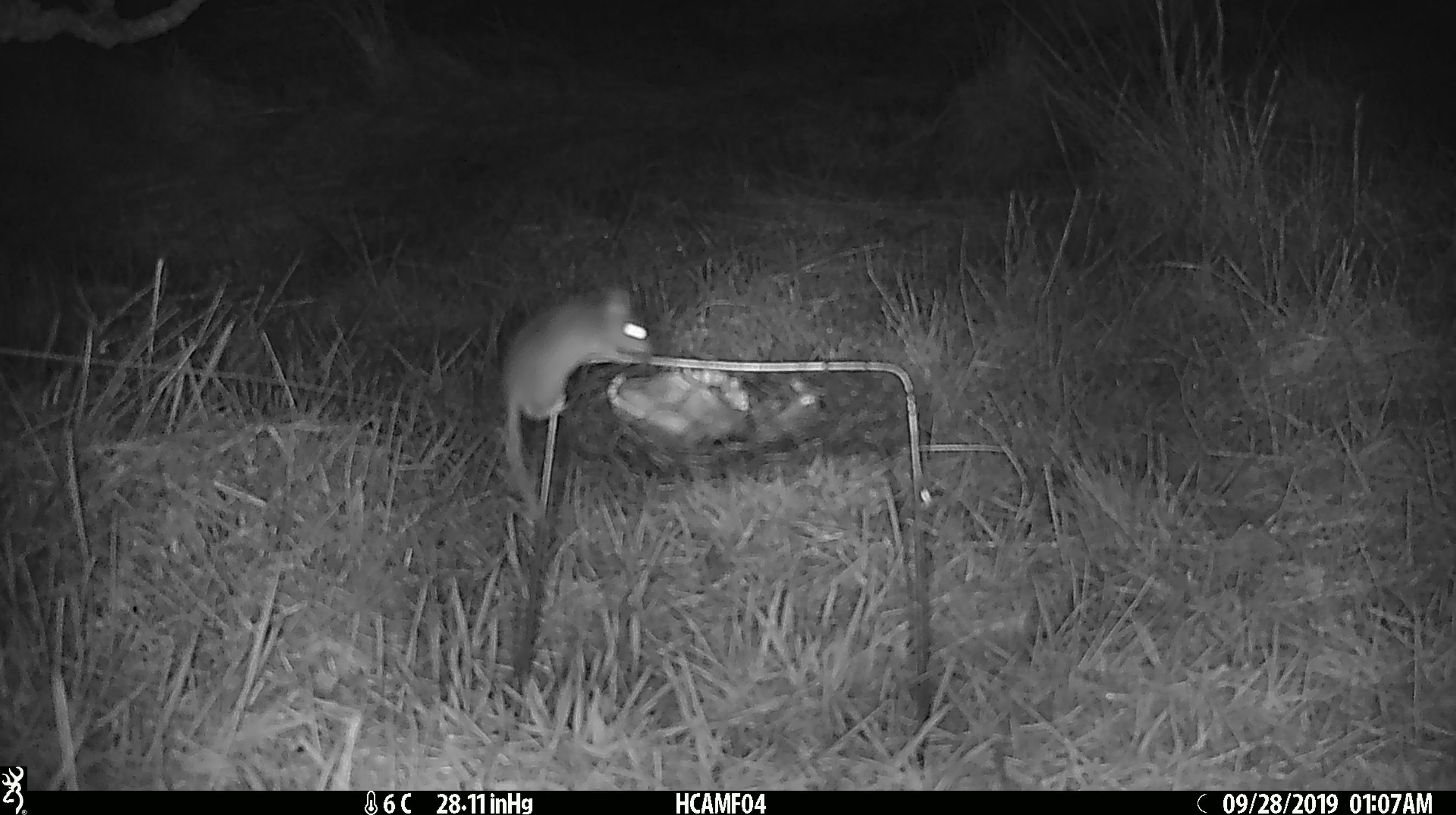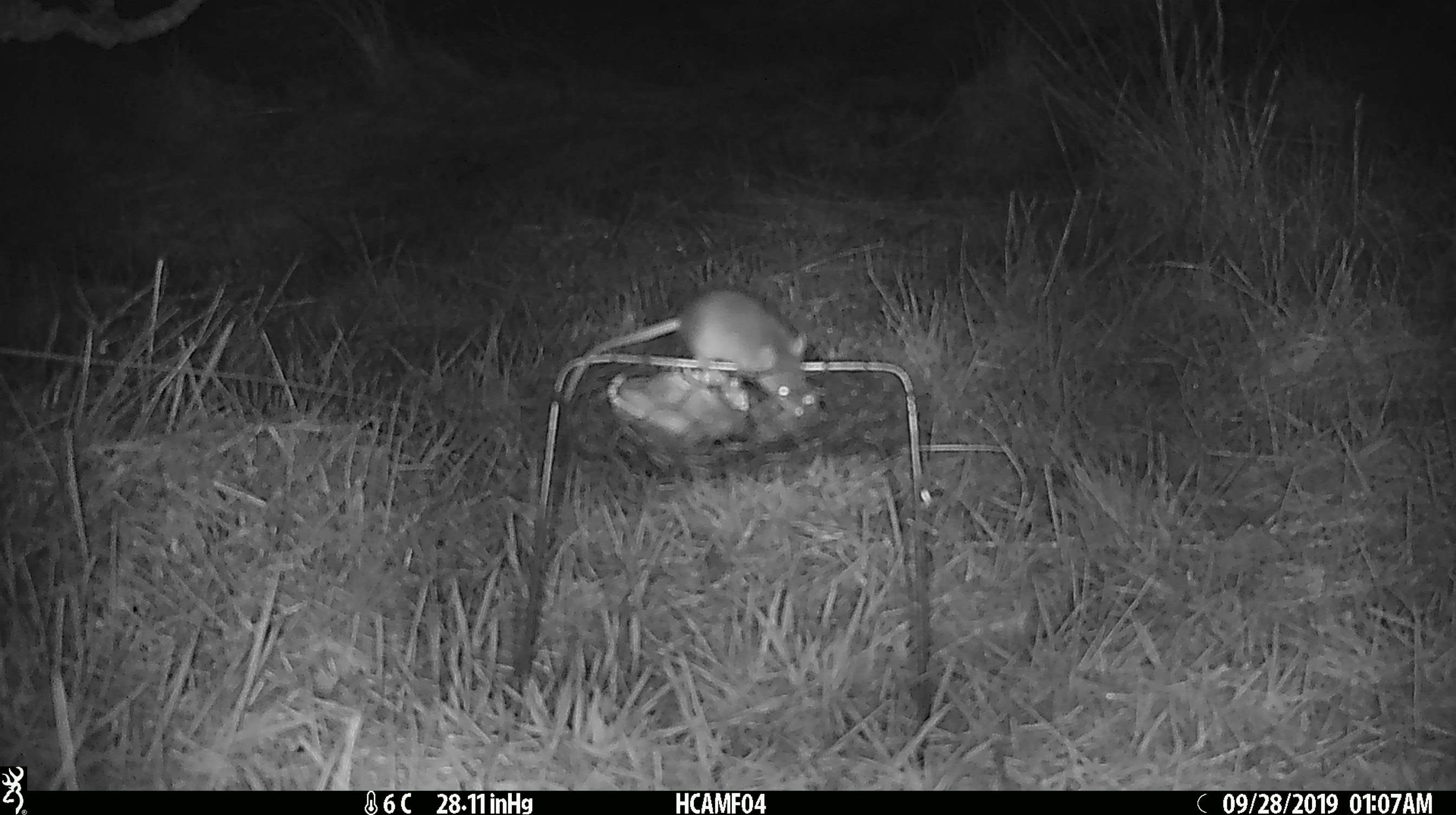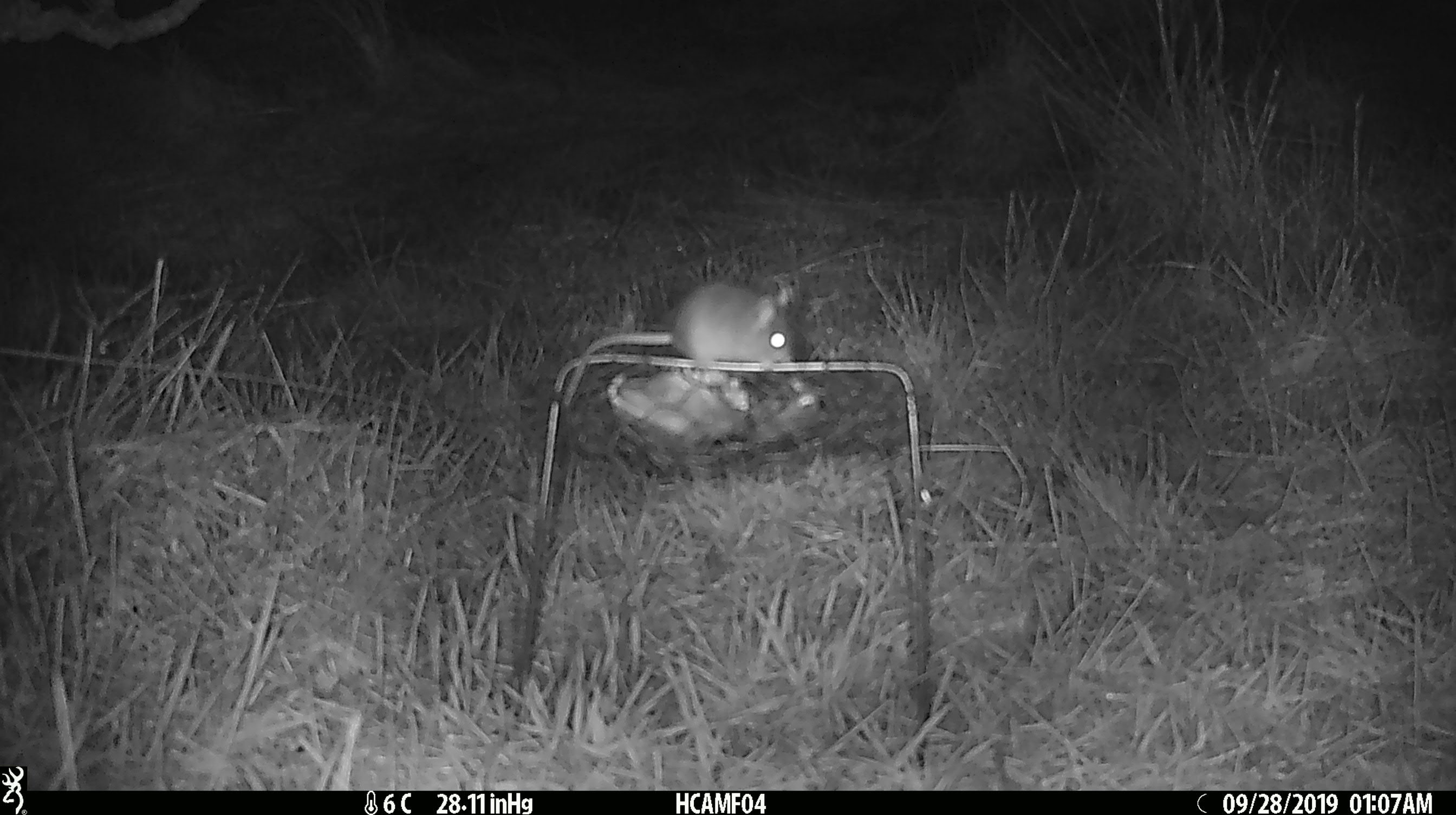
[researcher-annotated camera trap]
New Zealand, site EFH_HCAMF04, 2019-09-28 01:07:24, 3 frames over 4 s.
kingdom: Animalia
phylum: Chordata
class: Mammalia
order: Rodentia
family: Muridae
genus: Mus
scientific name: Mus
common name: mouse